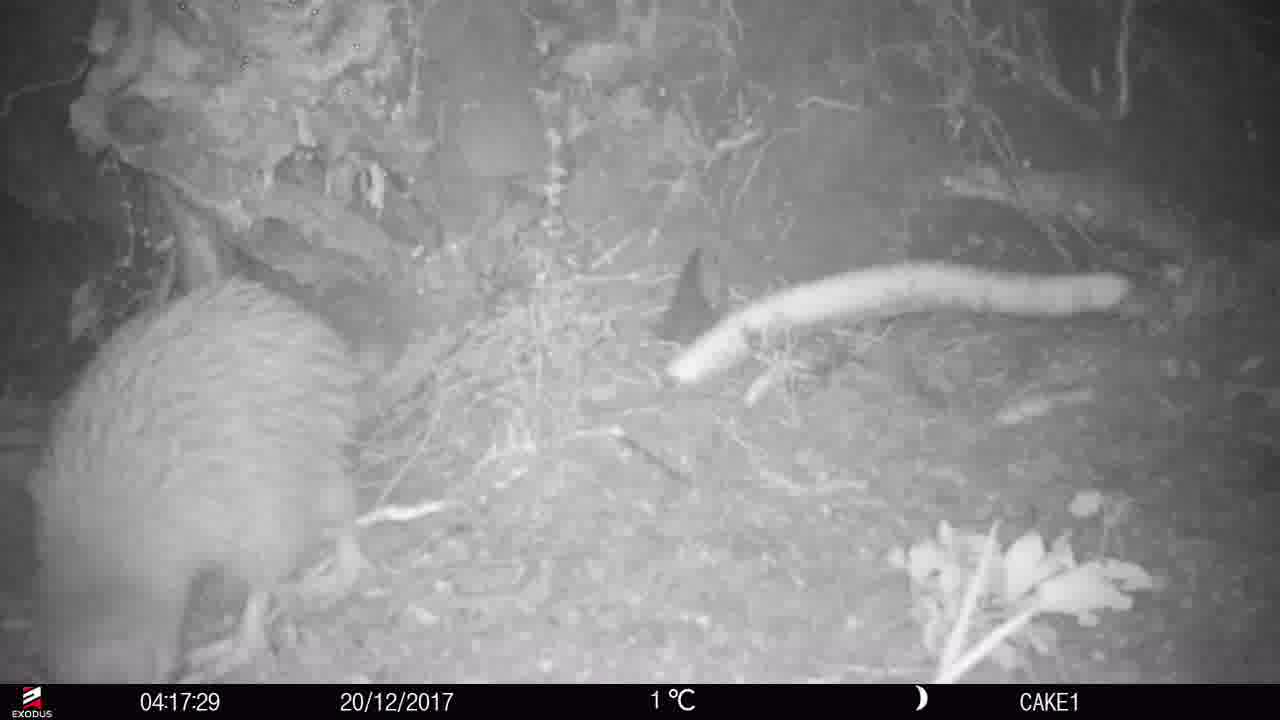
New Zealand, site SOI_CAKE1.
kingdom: Animalia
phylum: Chordata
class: Aves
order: Apterygiformes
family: Apterygidae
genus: Apteryx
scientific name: Apteryx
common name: kiwi